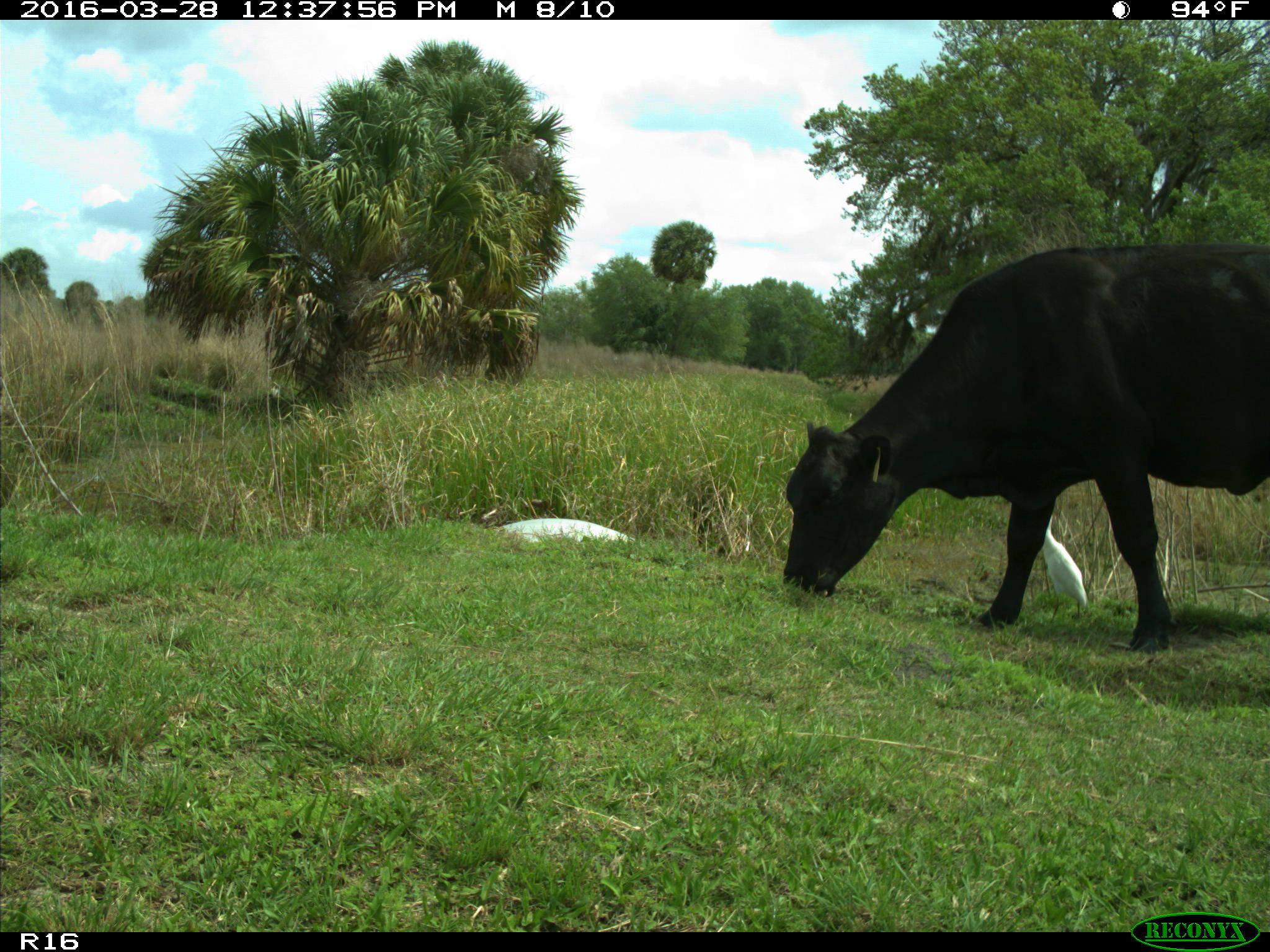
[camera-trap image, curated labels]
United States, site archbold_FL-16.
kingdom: Animalia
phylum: Chordata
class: Mammalia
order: Artiodactyla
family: Bovidae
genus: Bos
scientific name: Bos taurus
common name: domestic cow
Bos taurus (domestic cow).